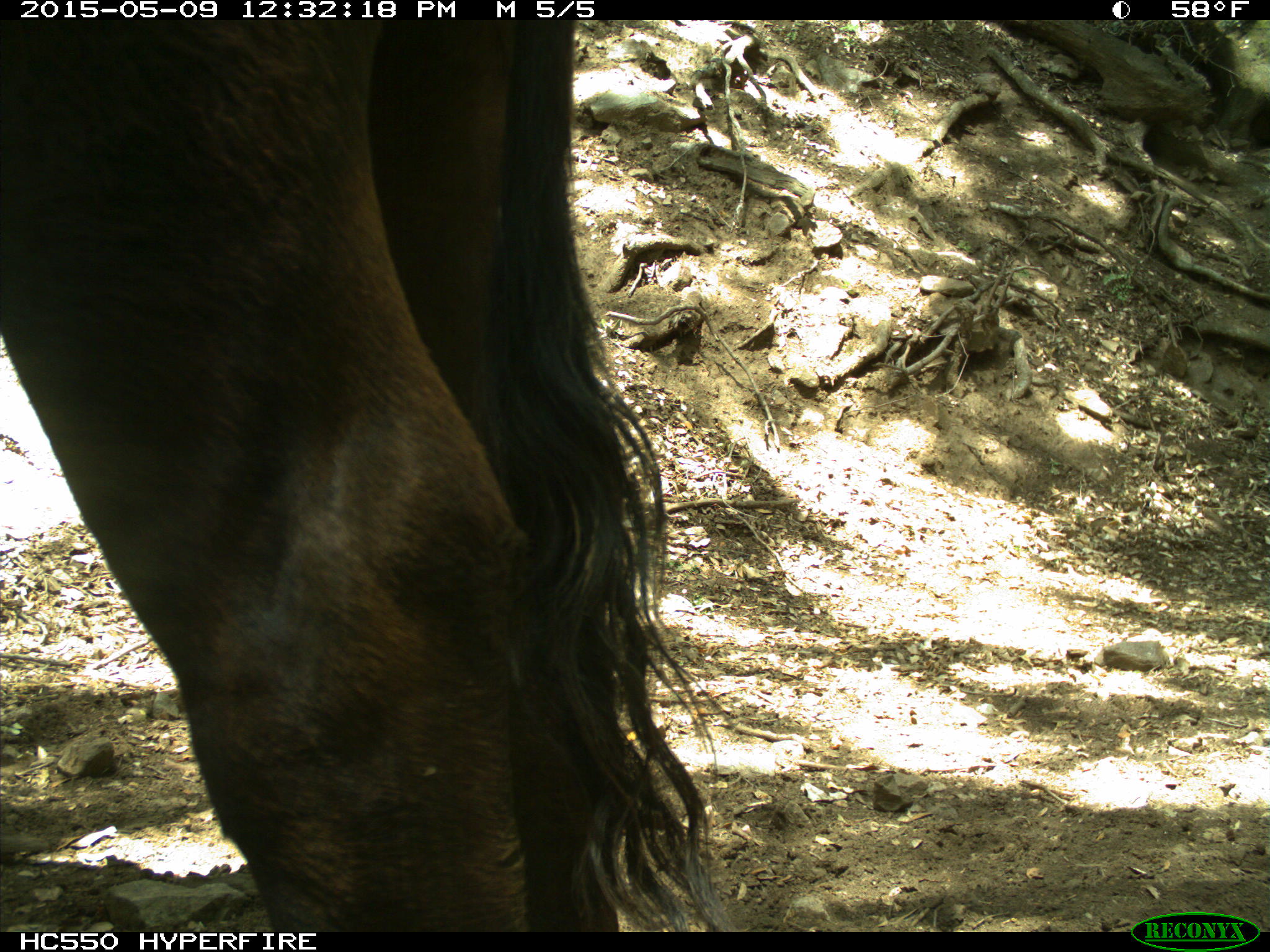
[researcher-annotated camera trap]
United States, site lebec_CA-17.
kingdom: Animalia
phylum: Chordata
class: Mammalia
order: Artiodactyla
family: Bovidae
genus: Bos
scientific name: Bos taurus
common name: domestic cow